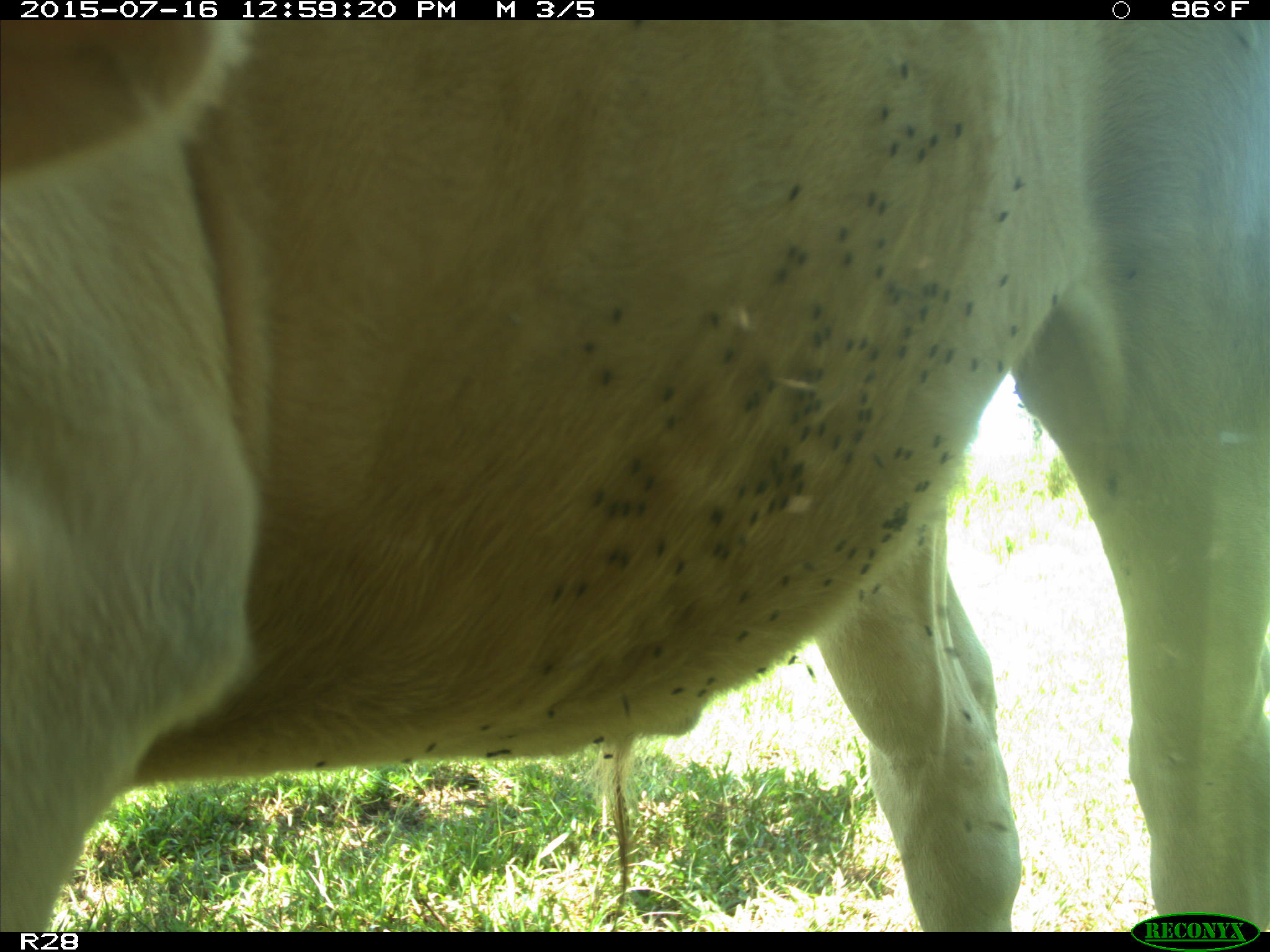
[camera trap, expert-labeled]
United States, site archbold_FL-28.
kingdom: Animalia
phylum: Chordata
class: Mammalia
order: Artiodactyla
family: Bovidae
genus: Bos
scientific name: Bos taurus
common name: domestic cow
Bos taurus (domestic cow).